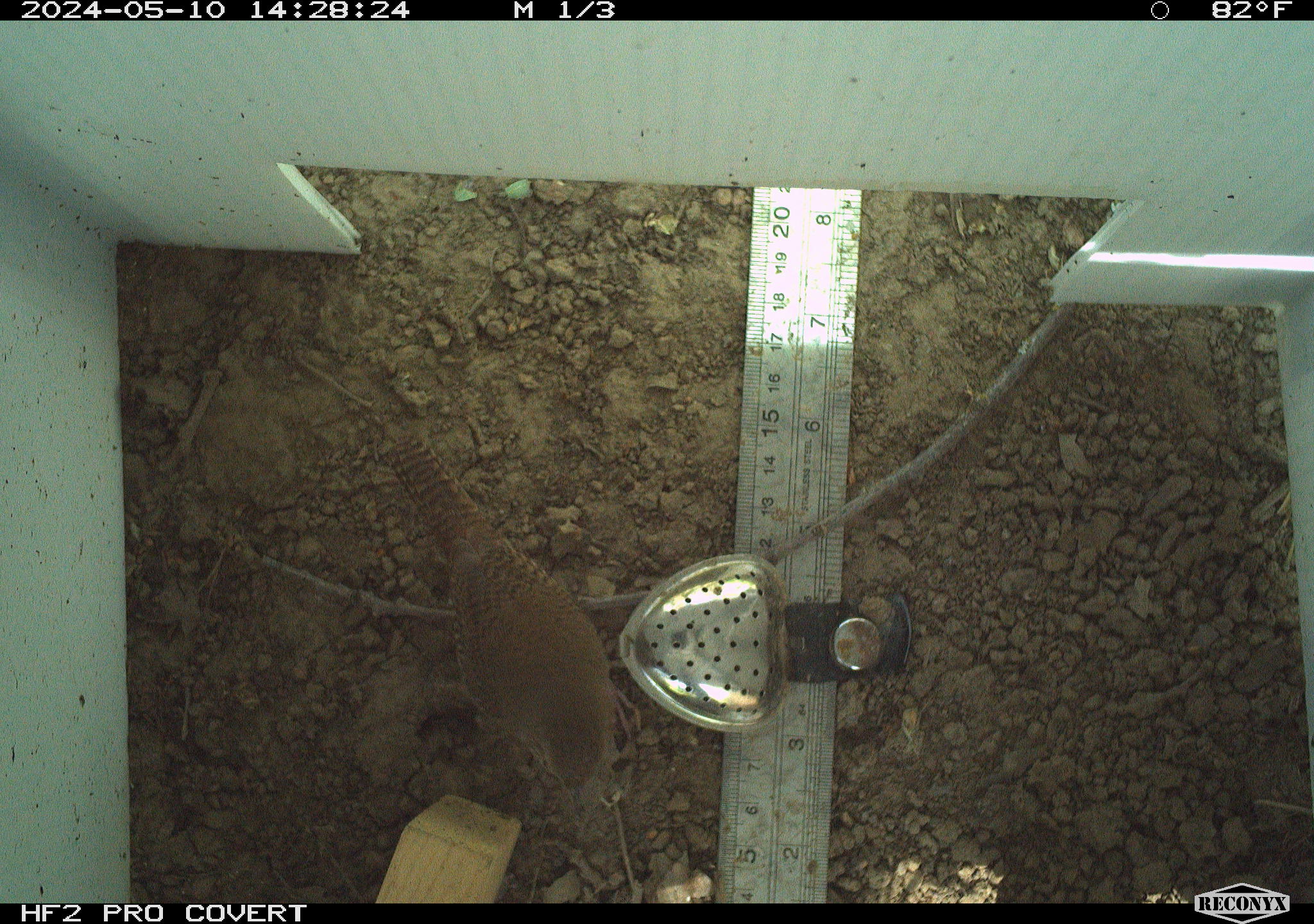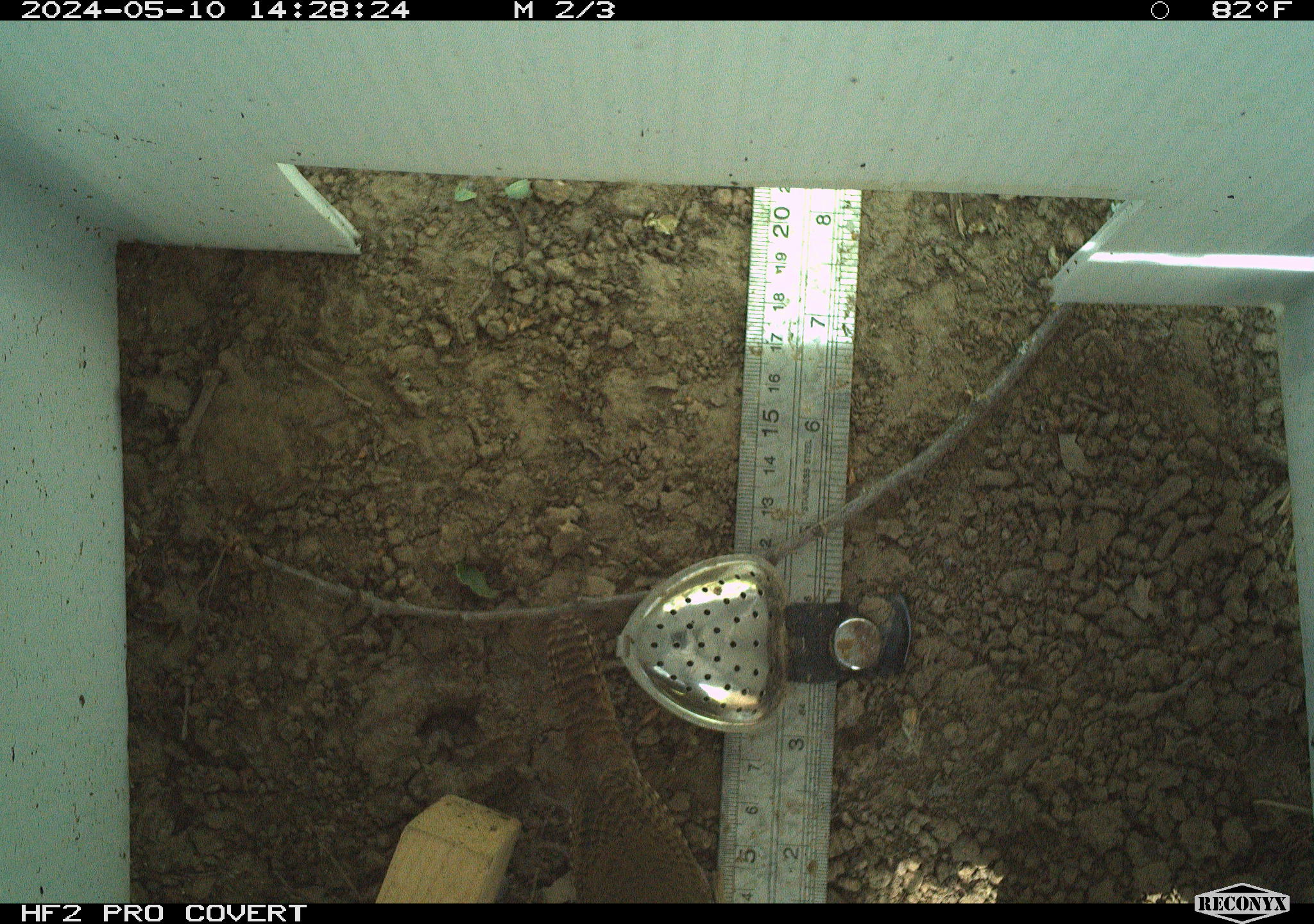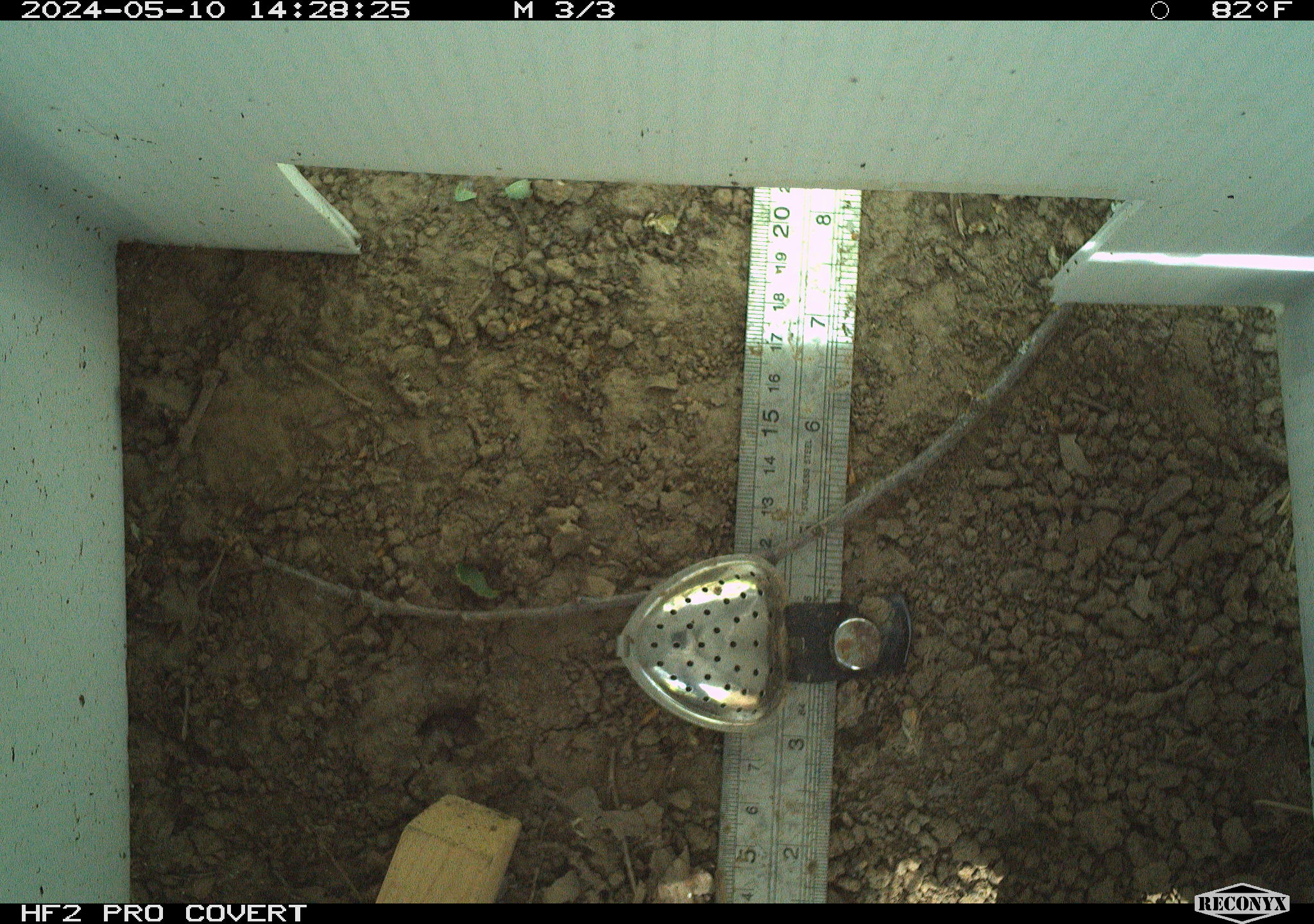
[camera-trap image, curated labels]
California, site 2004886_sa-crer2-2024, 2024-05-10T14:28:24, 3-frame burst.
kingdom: Animalia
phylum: Chordata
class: Aves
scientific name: Aves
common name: bird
Bird (Aves).